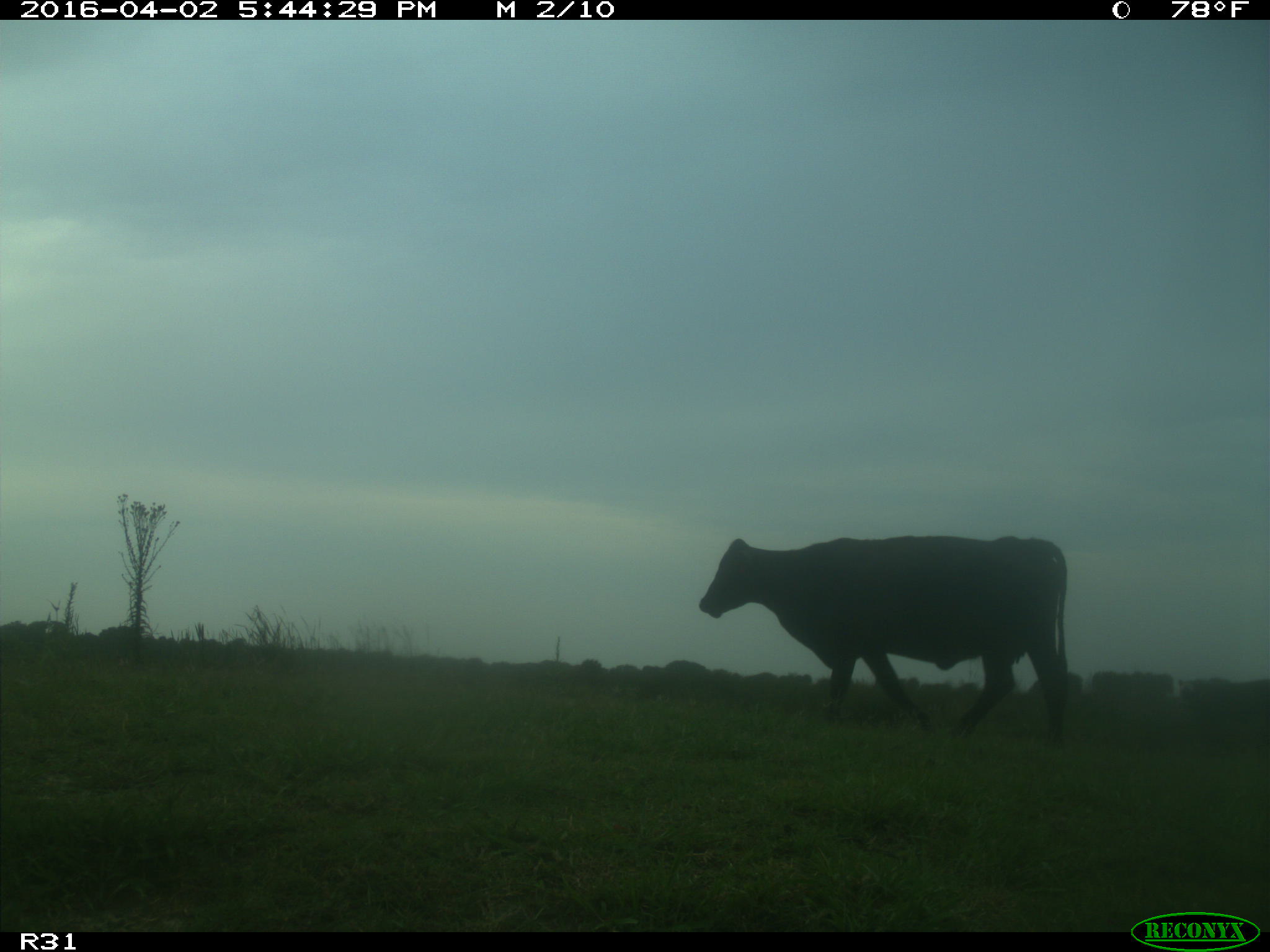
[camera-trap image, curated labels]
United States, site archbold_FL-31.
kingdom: Animalia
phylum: Chordata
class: Mammalia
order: Artiodactyla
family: Bovidae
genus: Bos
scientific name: Bos taurus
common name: domestic cow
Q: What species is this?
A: Bos taurus (domestic cow).